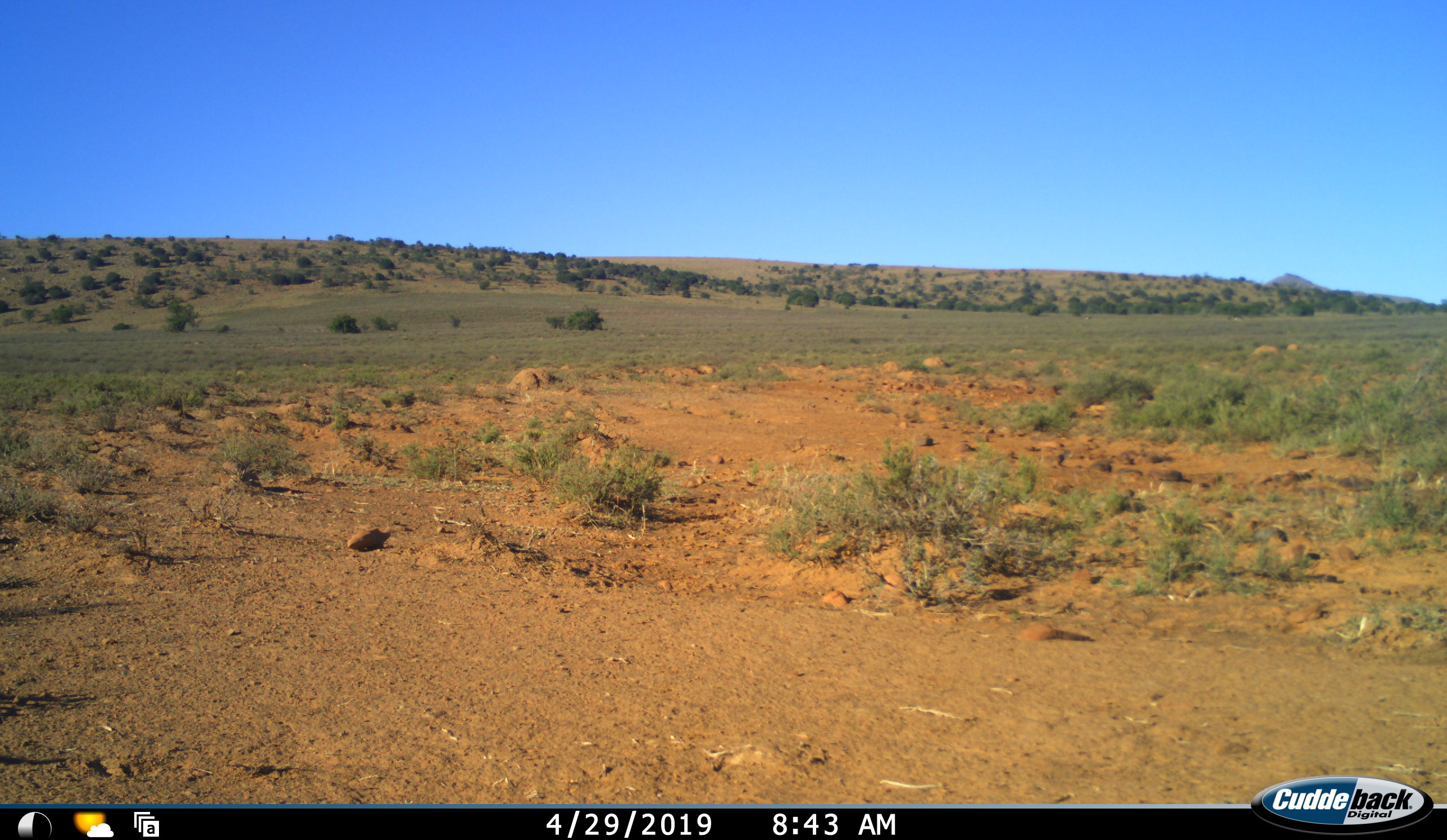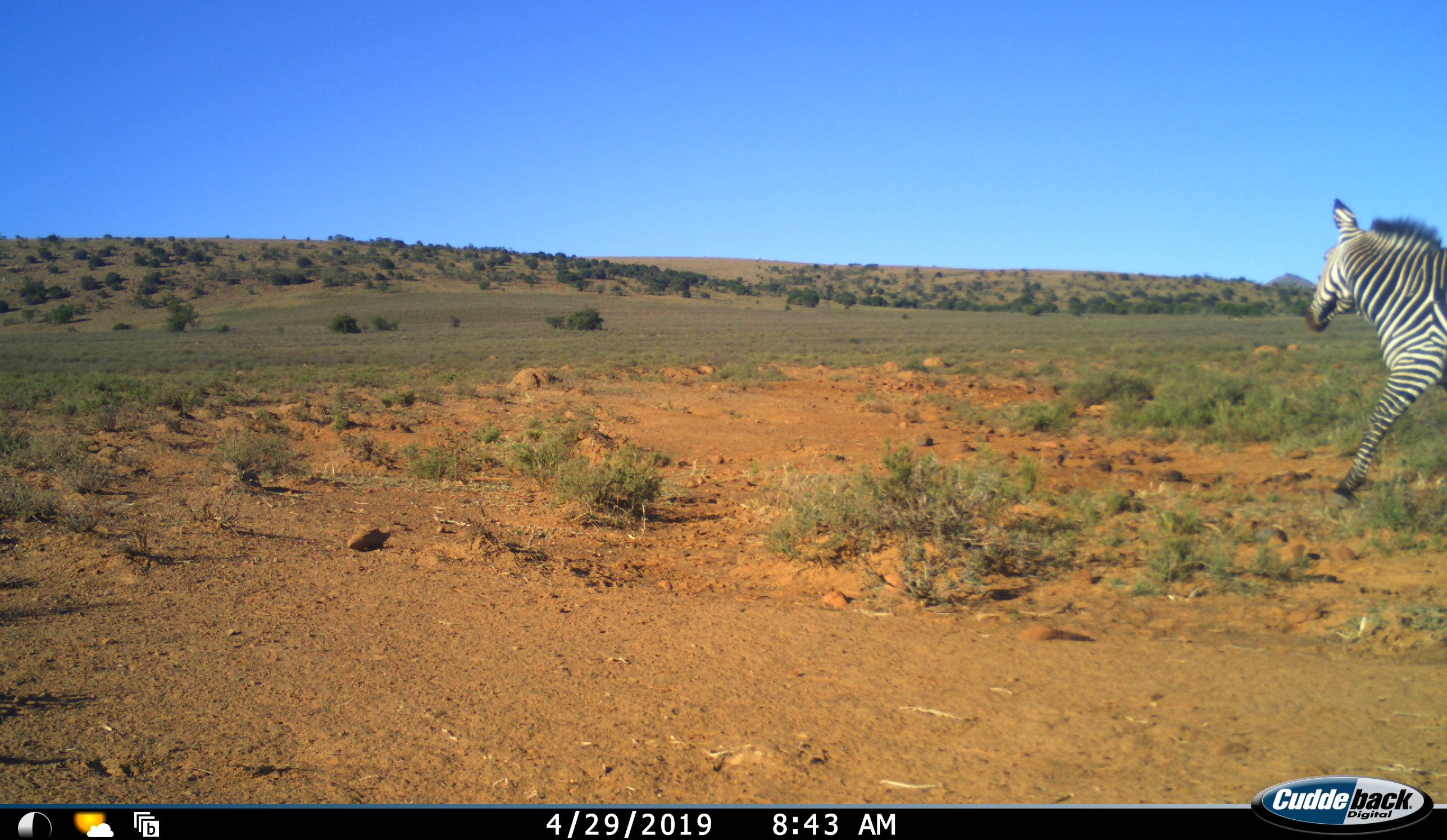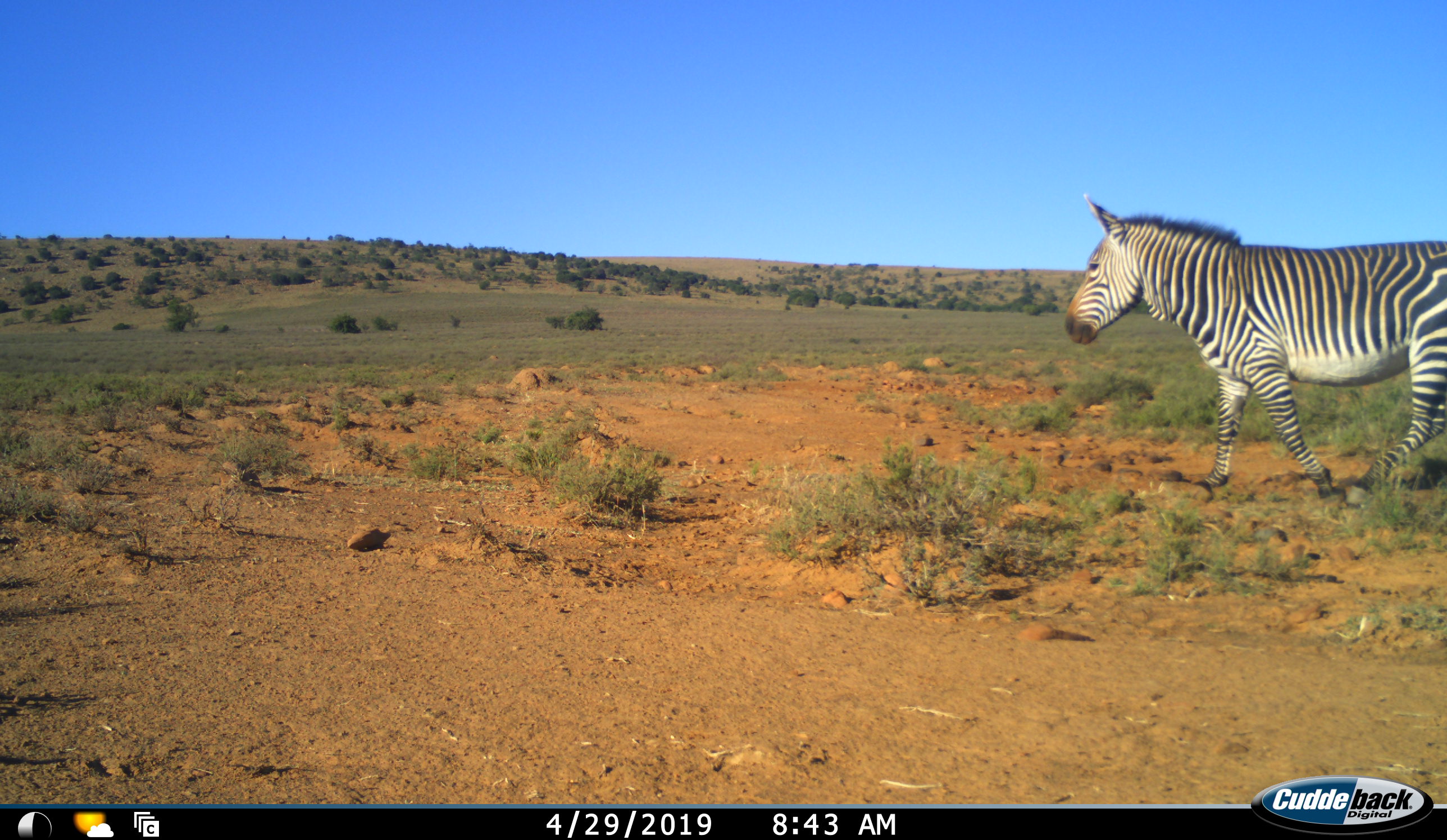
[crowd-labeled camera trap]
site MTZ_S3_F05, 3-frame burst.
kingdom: Animalia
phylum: Chordata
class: Mammalia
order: Perissodactyla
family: Equidae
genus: Equus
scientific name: Equus zebra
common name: mountain zebra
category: zebramountain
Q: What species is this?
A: Zebramountain (mountain zebra) (Equus zebra).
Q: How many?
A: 1.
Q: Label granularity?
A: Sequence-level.